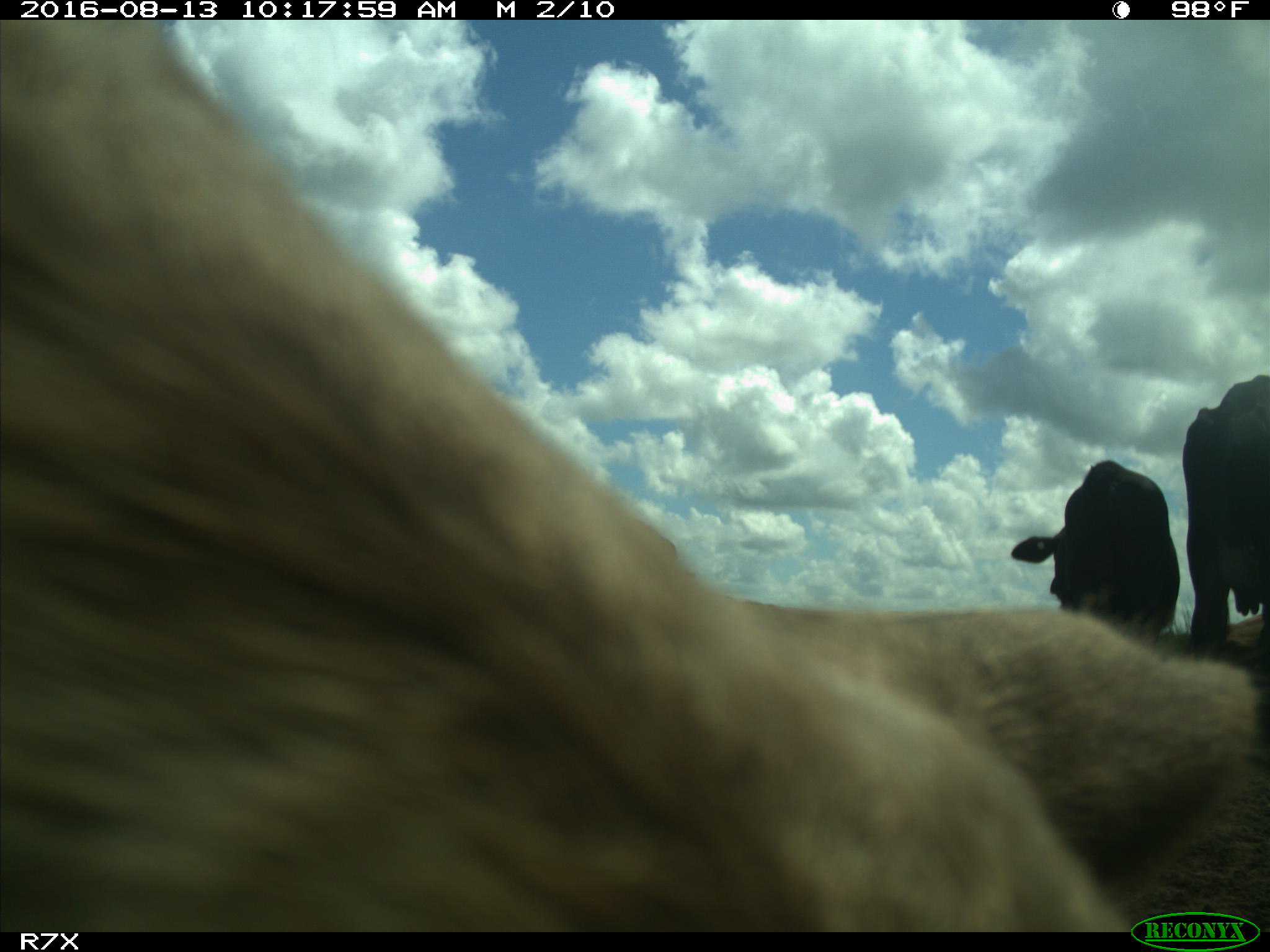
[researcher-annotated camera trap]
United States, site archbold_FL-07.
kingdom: Animalia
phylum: Chordata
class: Mammalia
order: Artiodactyla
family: Bovidae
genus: Bos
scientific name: Bos taurus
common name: domestic cow